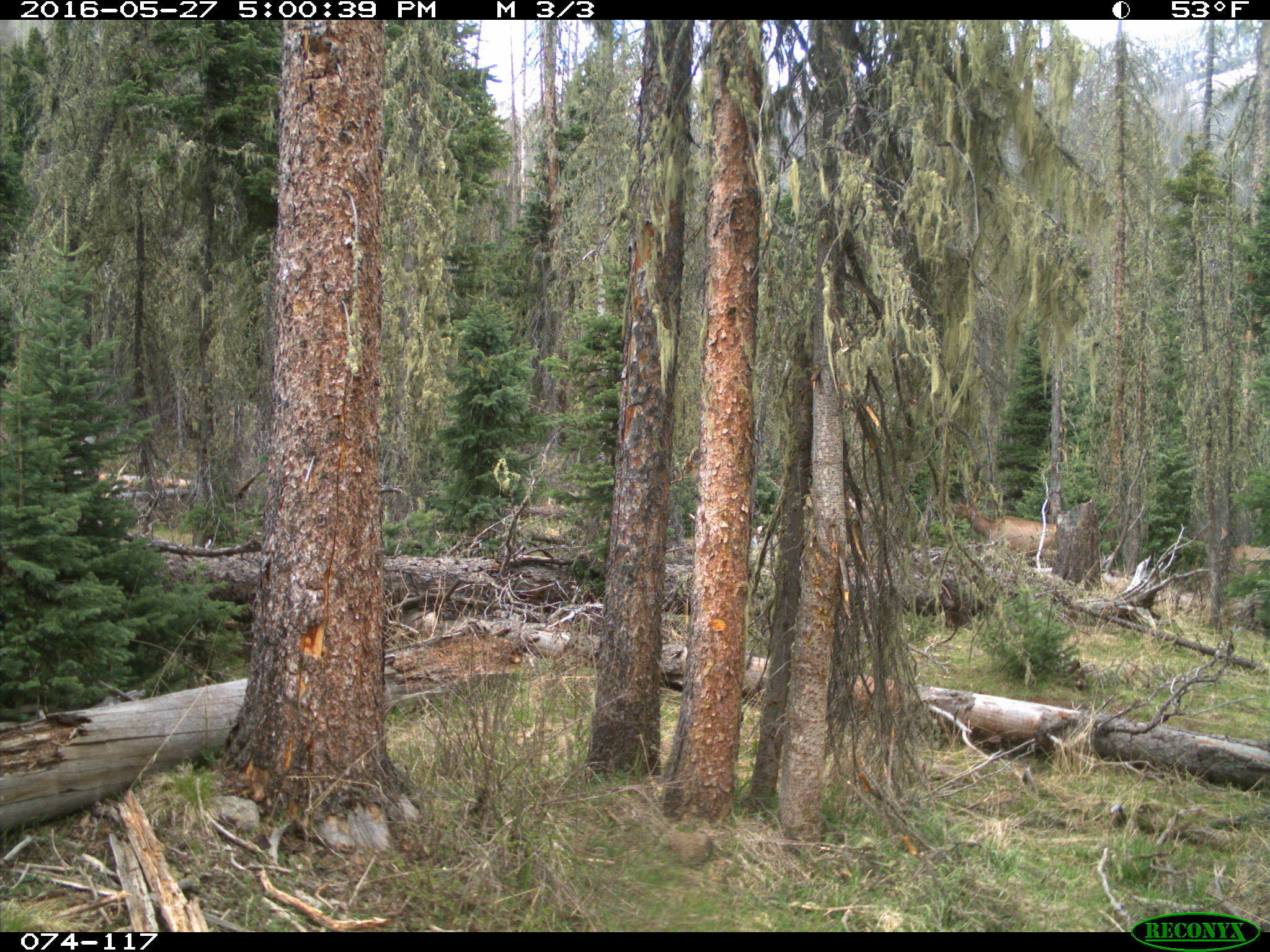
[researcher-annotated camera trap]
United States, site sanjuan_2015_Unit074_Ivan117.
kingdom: Animalia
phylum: Chordata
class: Mammalia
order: Artiodactyla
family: Cervidae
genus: Cervus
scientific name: Cervus elaphus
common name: red deer